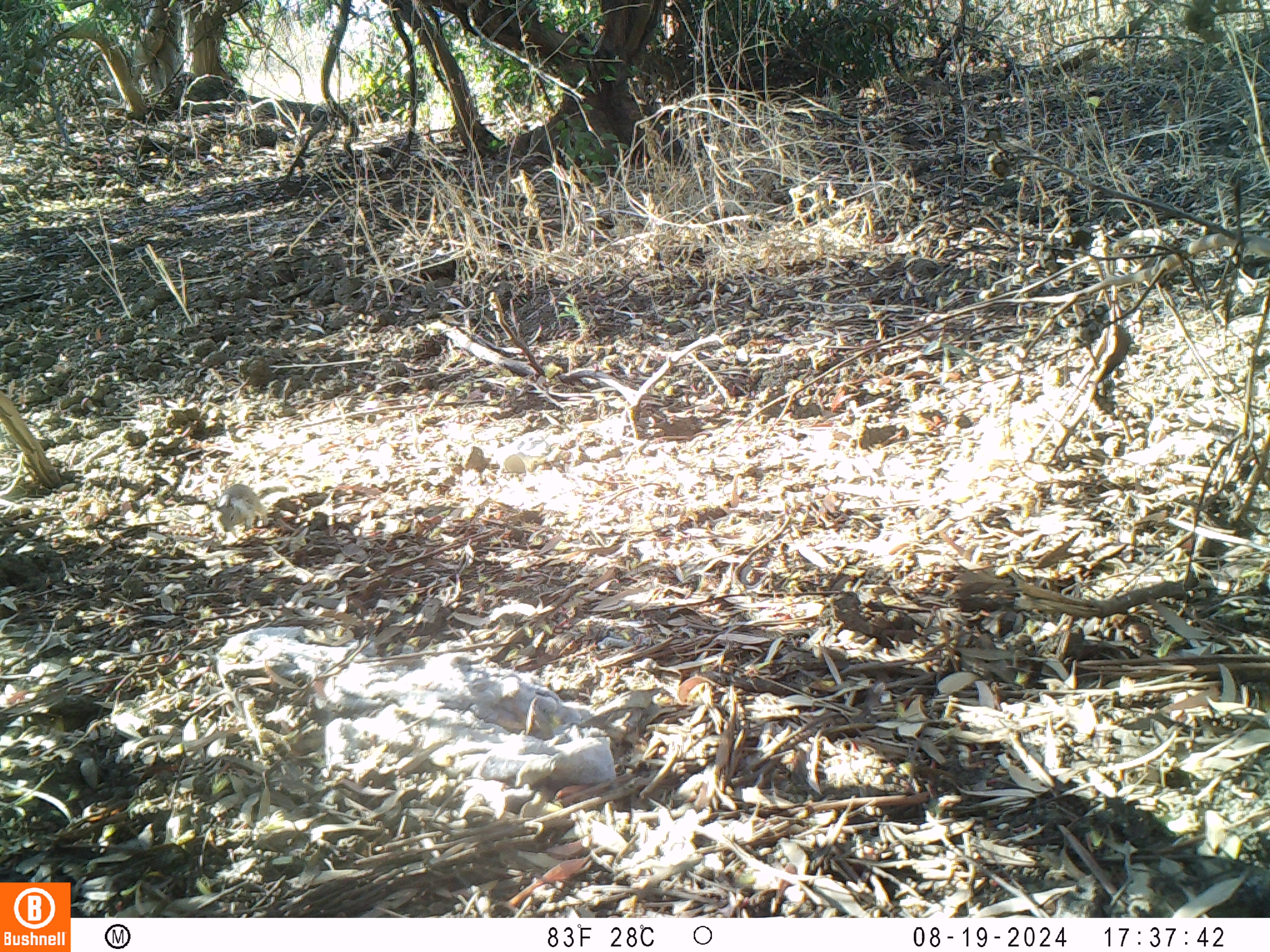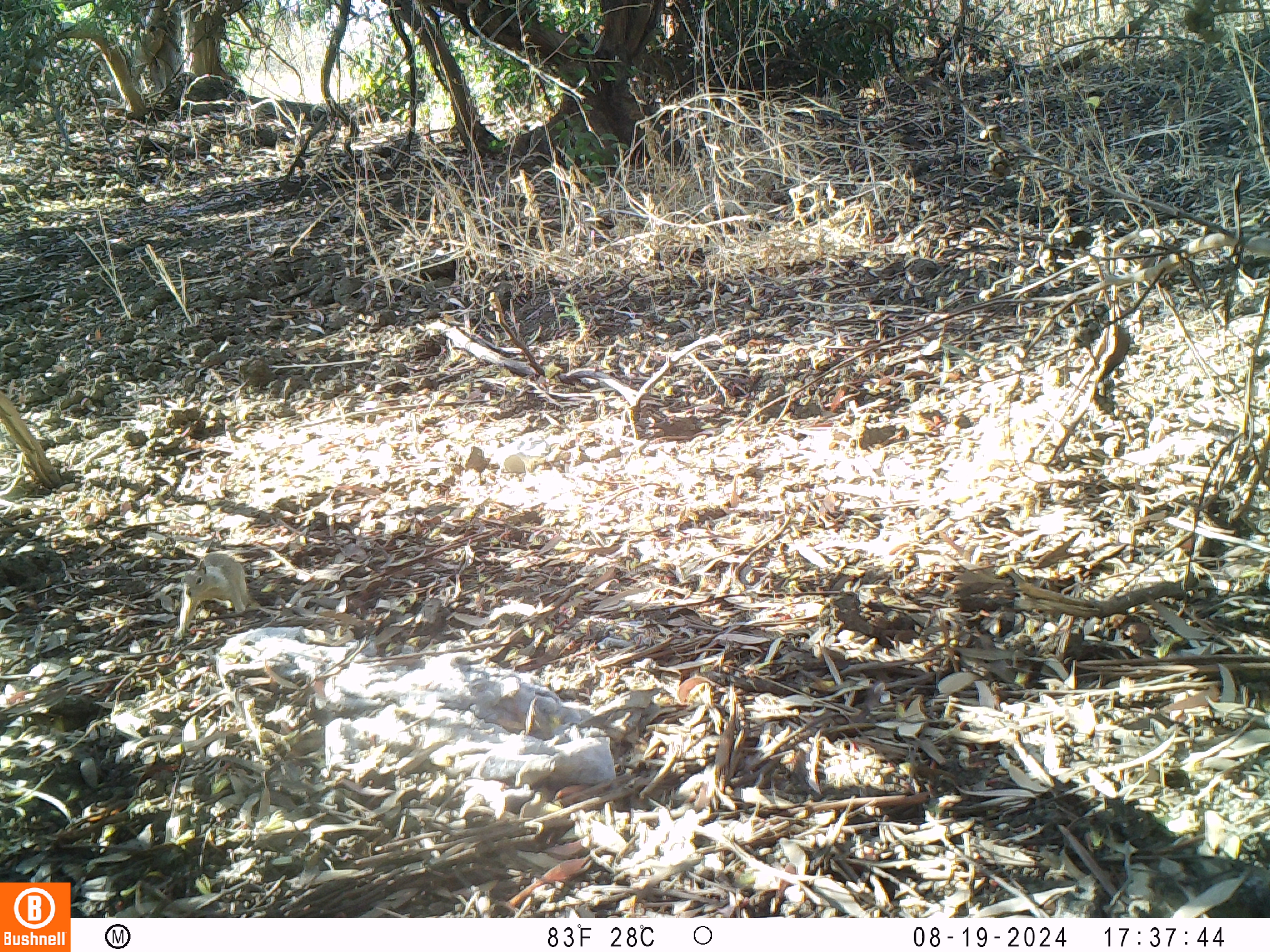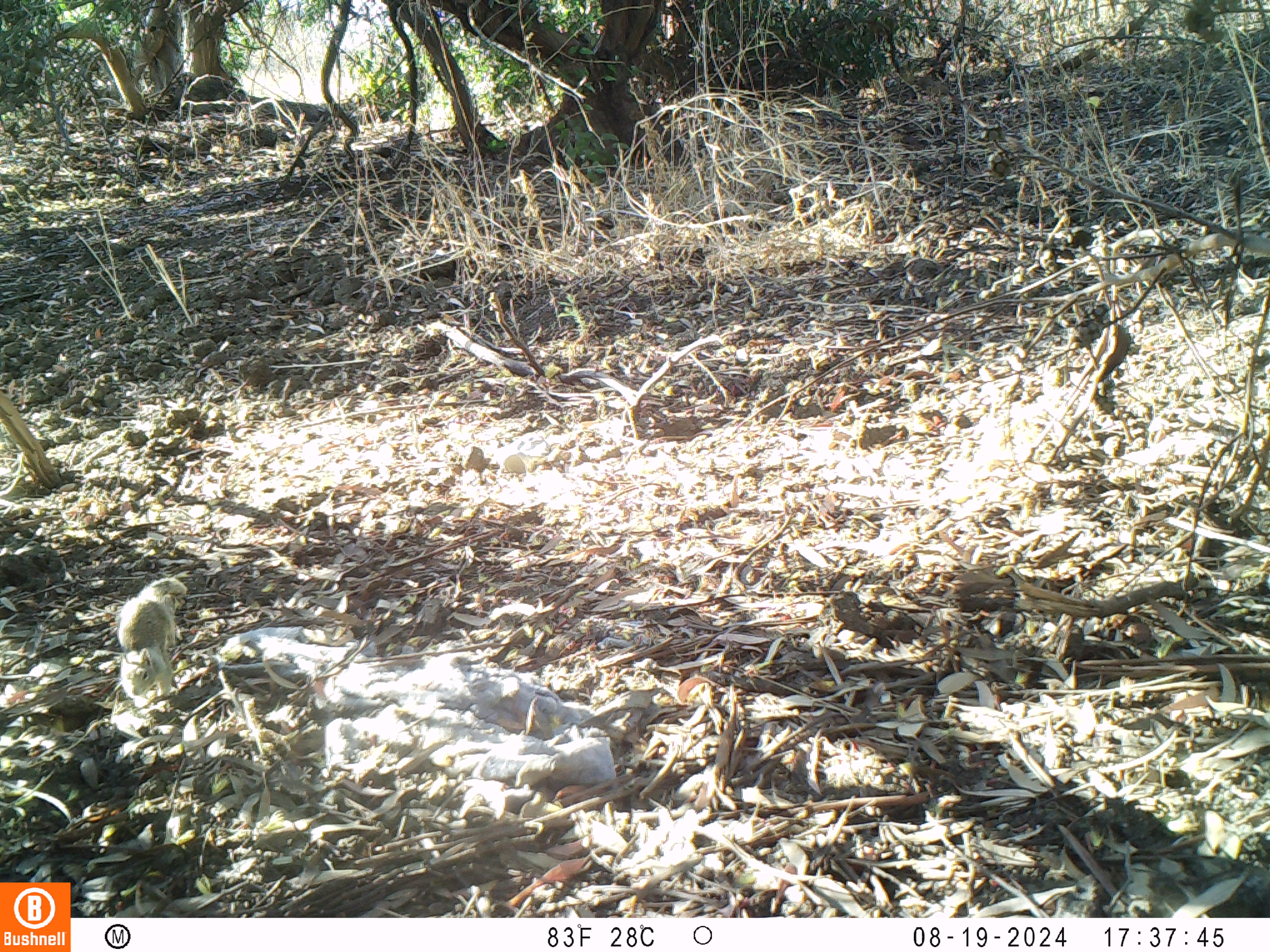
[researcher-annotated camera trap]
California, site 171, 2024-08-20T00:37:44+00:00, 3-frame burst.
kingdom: Animalia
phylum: Chordata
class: Mammalia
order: Rodentia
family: Sciuridae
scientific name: Sciuridae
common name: squirrel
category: unknown squirrel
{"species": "unknown squirrel (squirrel) (Sciuridae)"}